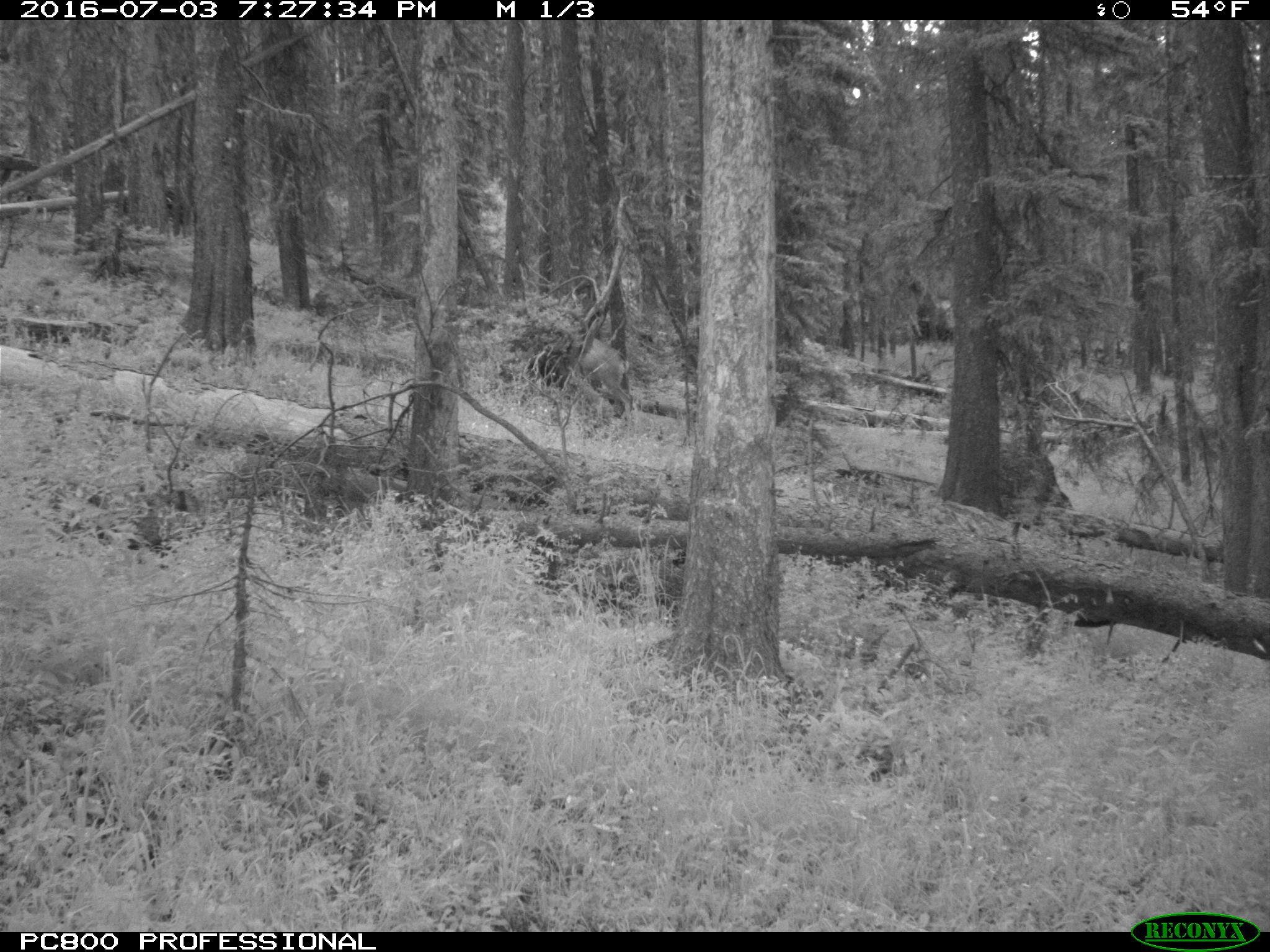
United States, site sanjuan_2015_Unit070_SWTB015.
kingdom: Animalia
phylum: Chordata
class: Mammalia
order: Artiodactyla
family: Cervidae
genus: Odocoileus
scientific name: Odocoileus hemionus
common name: mule deer